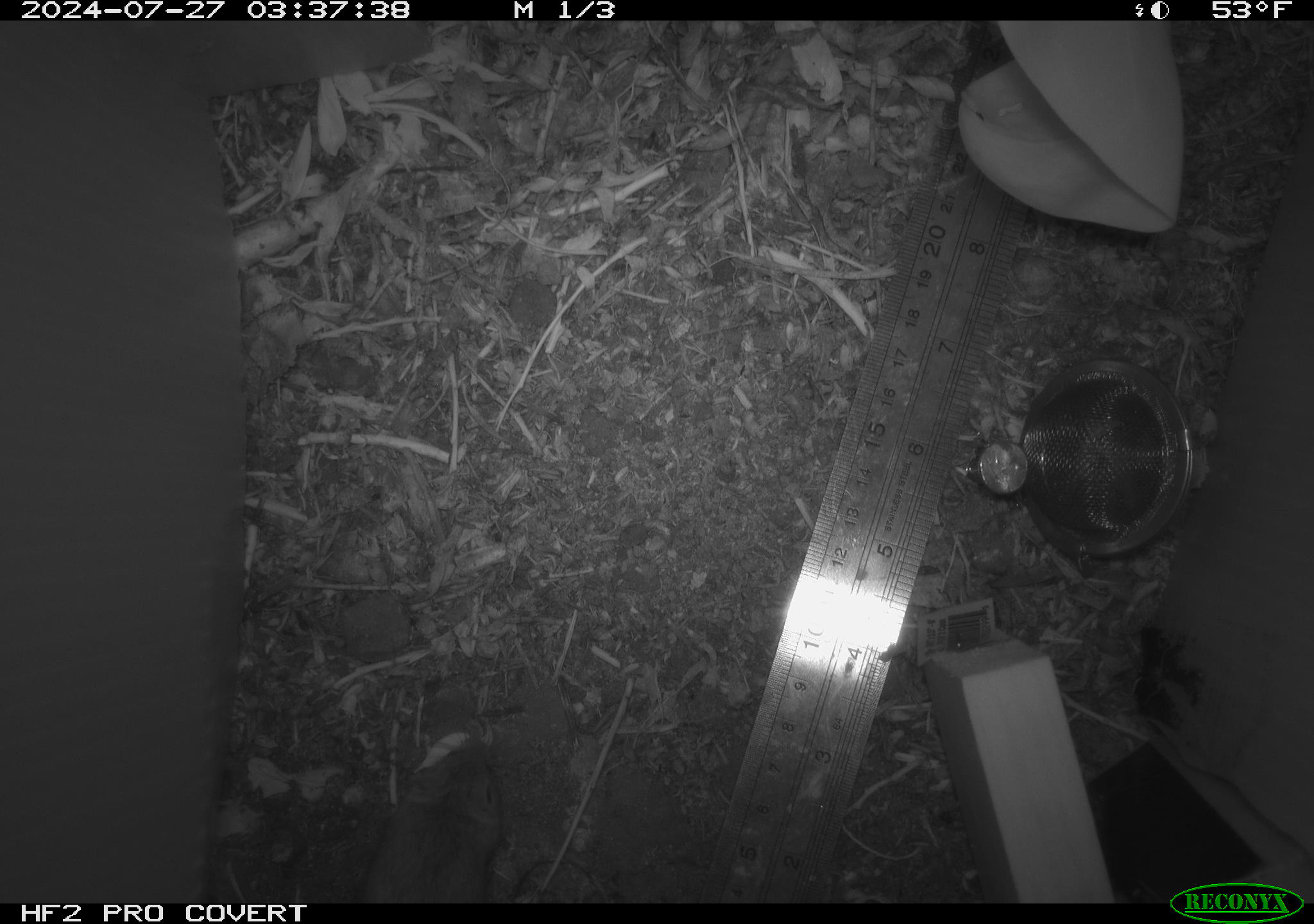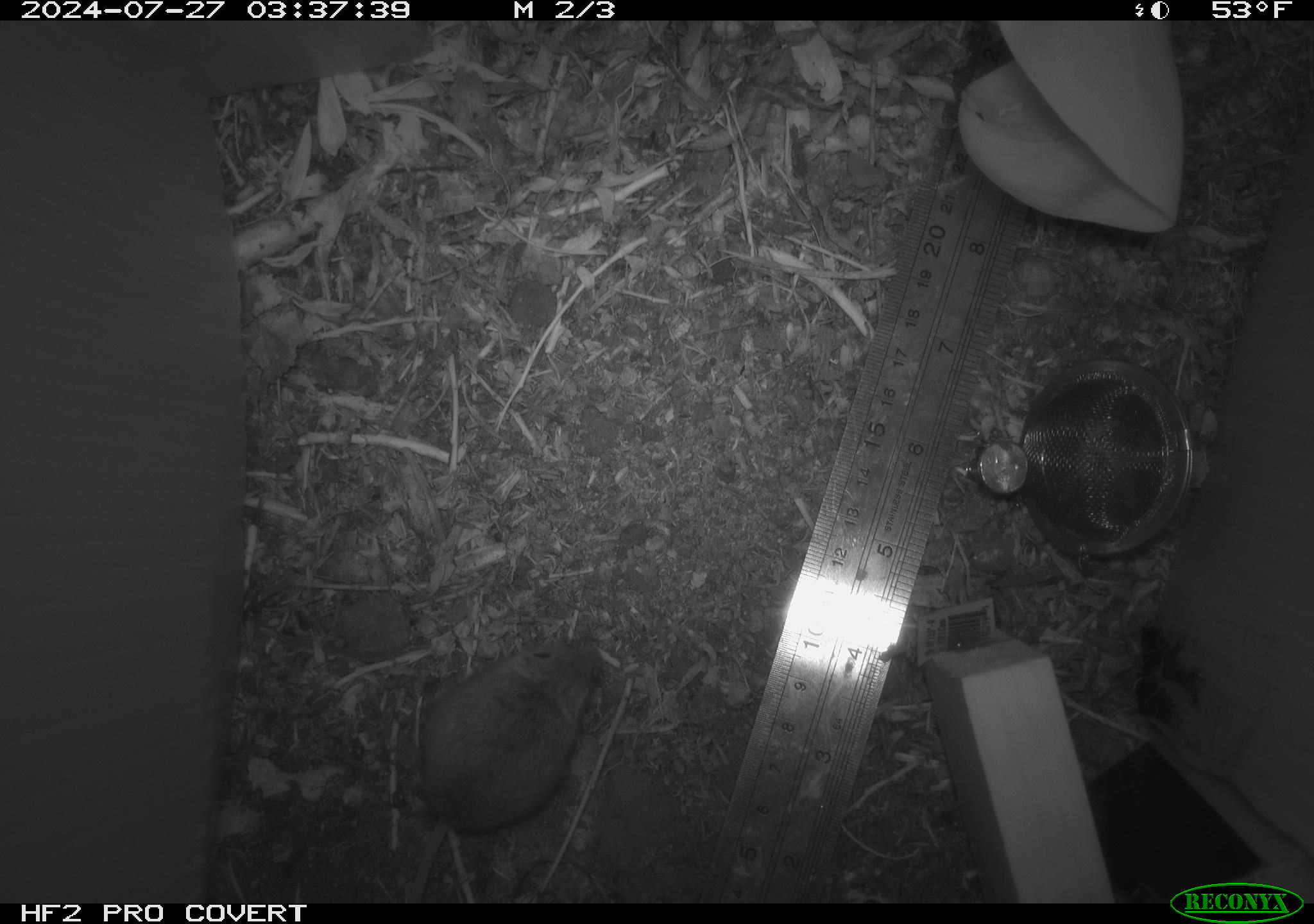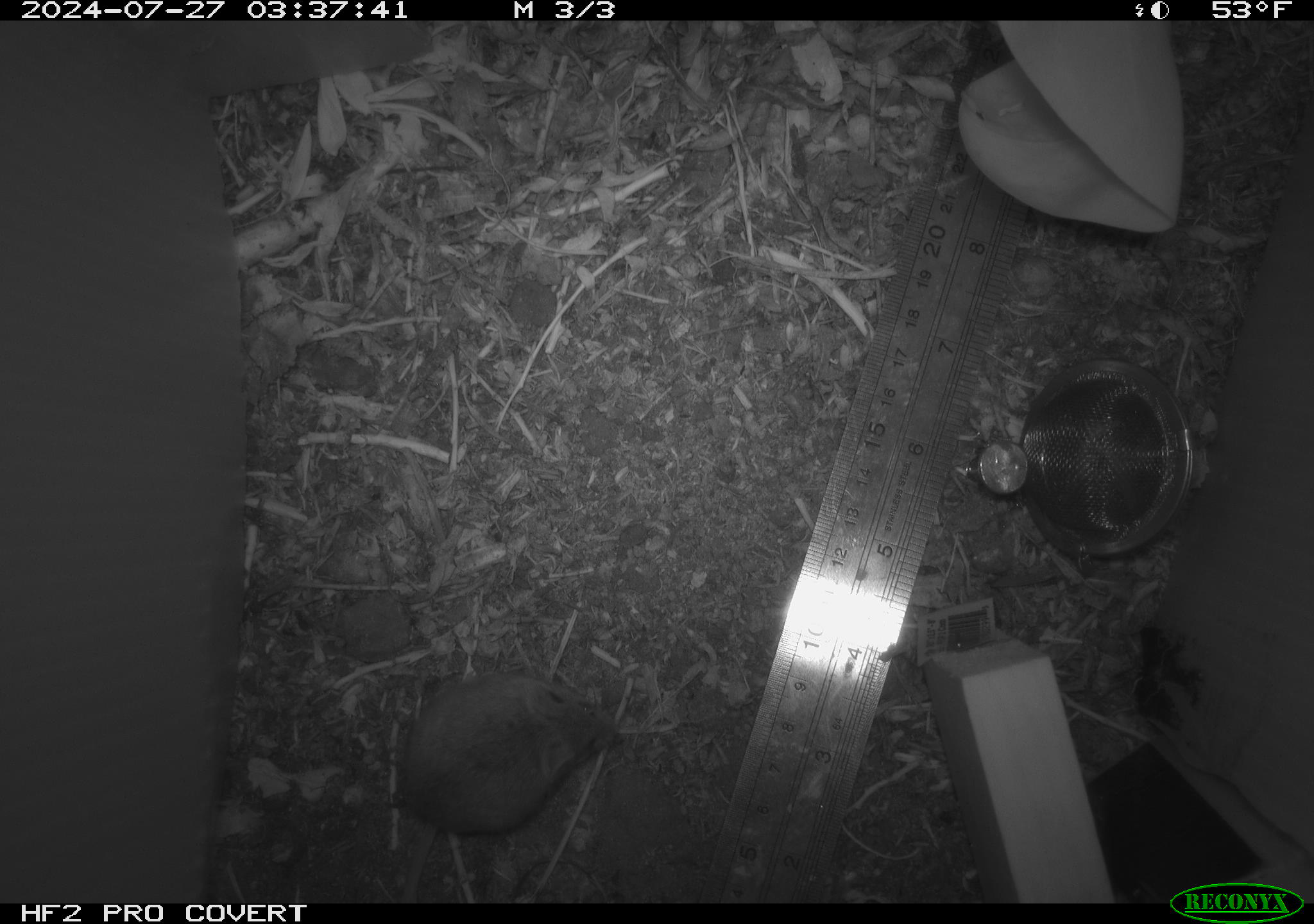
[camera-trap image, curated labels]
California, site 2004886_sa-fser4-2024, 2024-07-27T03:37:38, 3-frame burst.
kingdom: Animalia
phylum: Chordata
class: Mammalia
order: Rodentia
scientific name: Rodentia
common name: rodent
Rodent (Rodentia).